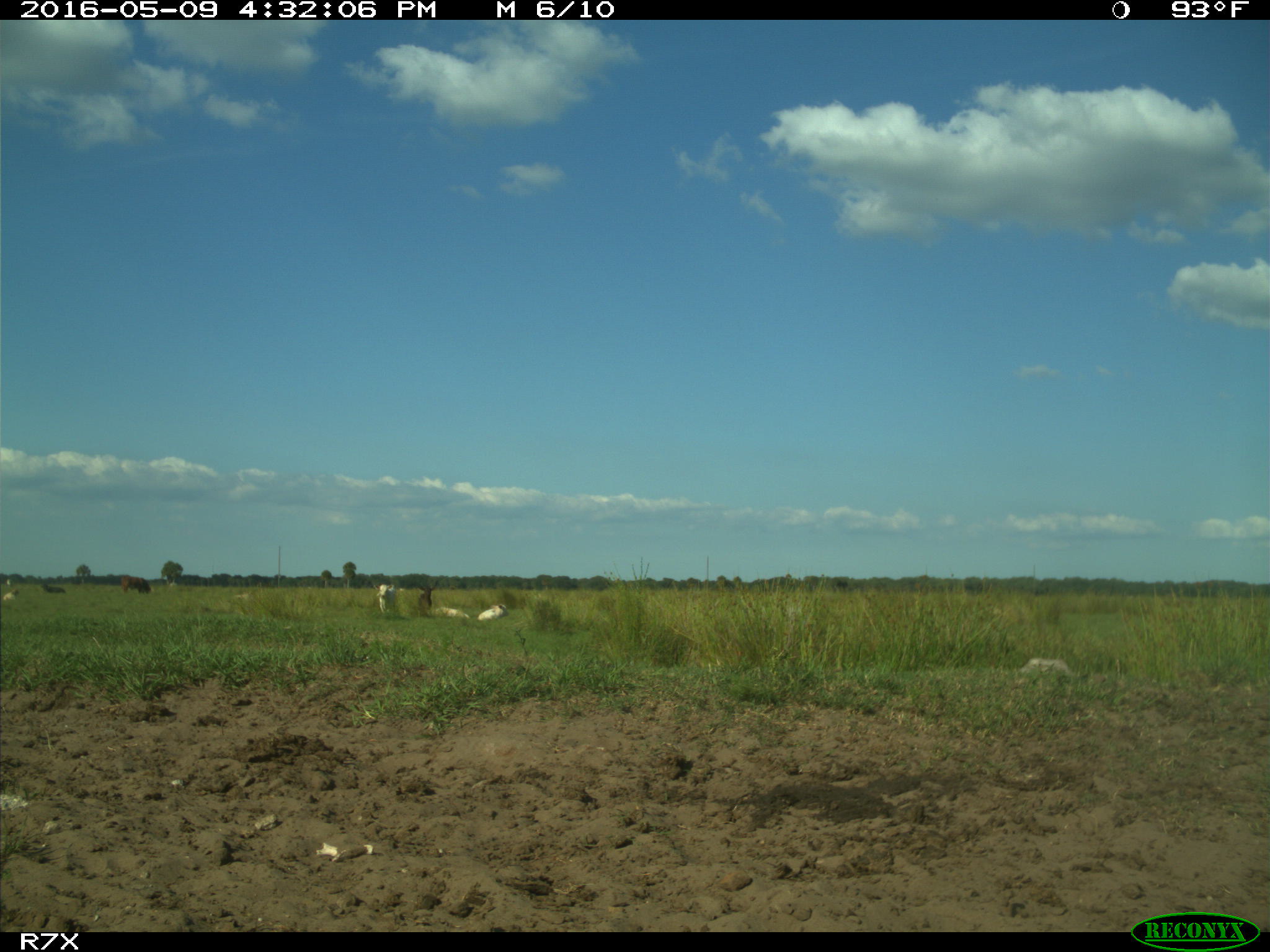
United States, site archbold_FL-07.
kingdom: Animalia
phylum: Chordata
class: Mammalia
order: Artiodactyla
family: Bovidae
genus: Bos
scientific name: Bos taurus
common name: domestic cow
Bos taurus (domestic cow).